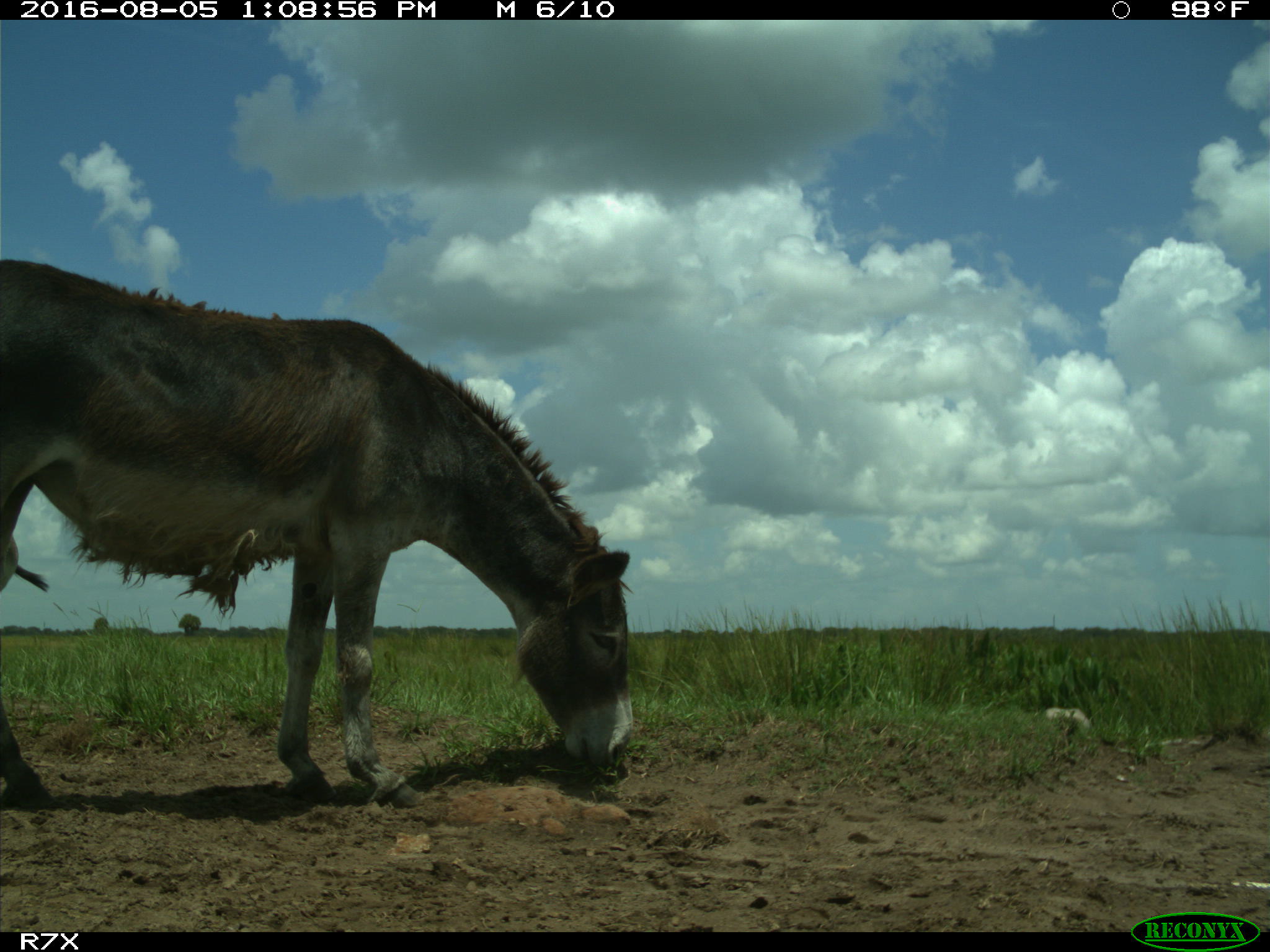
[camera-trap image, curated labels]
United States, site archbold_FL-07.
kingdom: Animalia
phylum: Chordata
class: Mammalia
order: Perissodactyla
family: Equidae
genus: Equus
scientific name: Equus africanus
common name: african wild ass